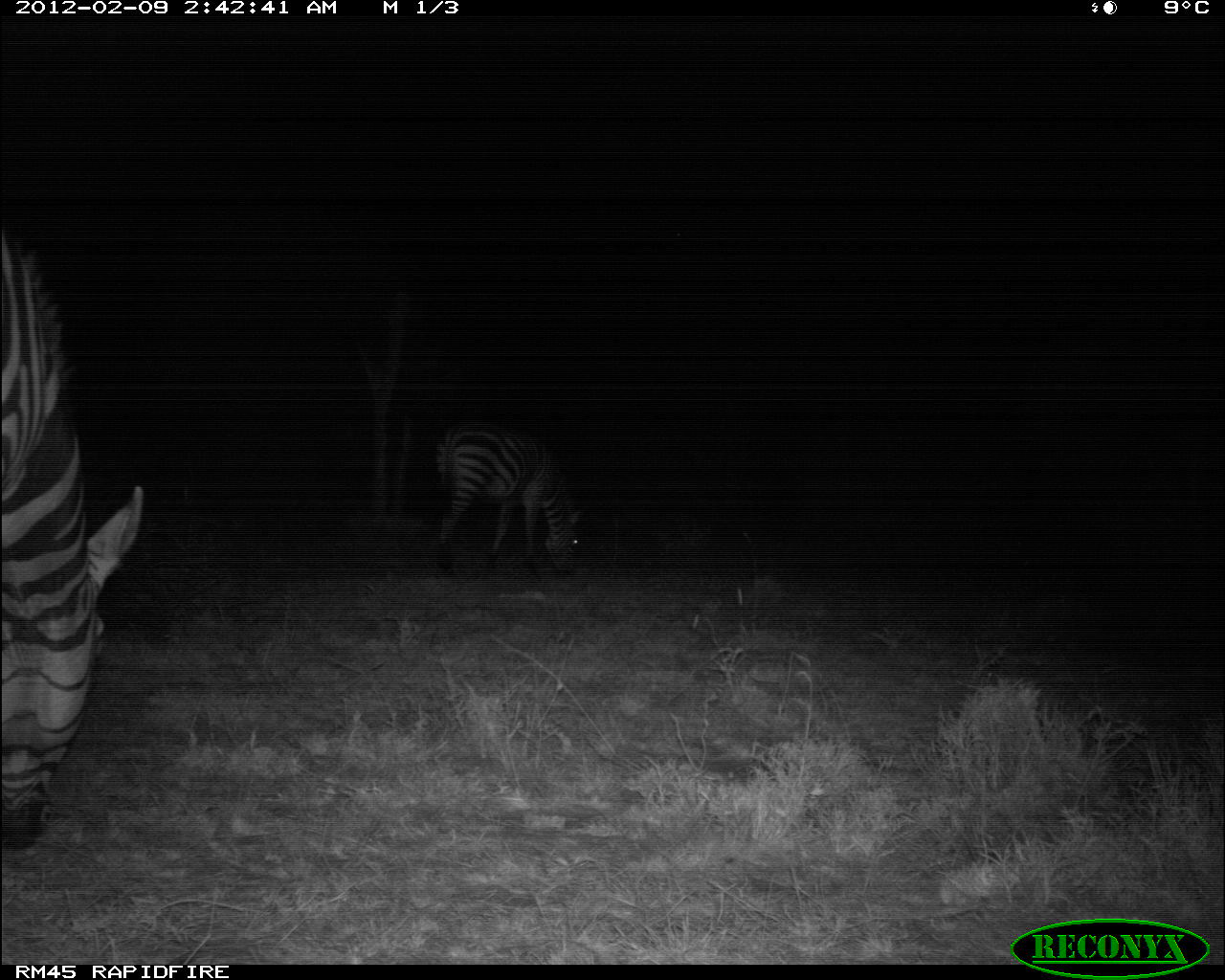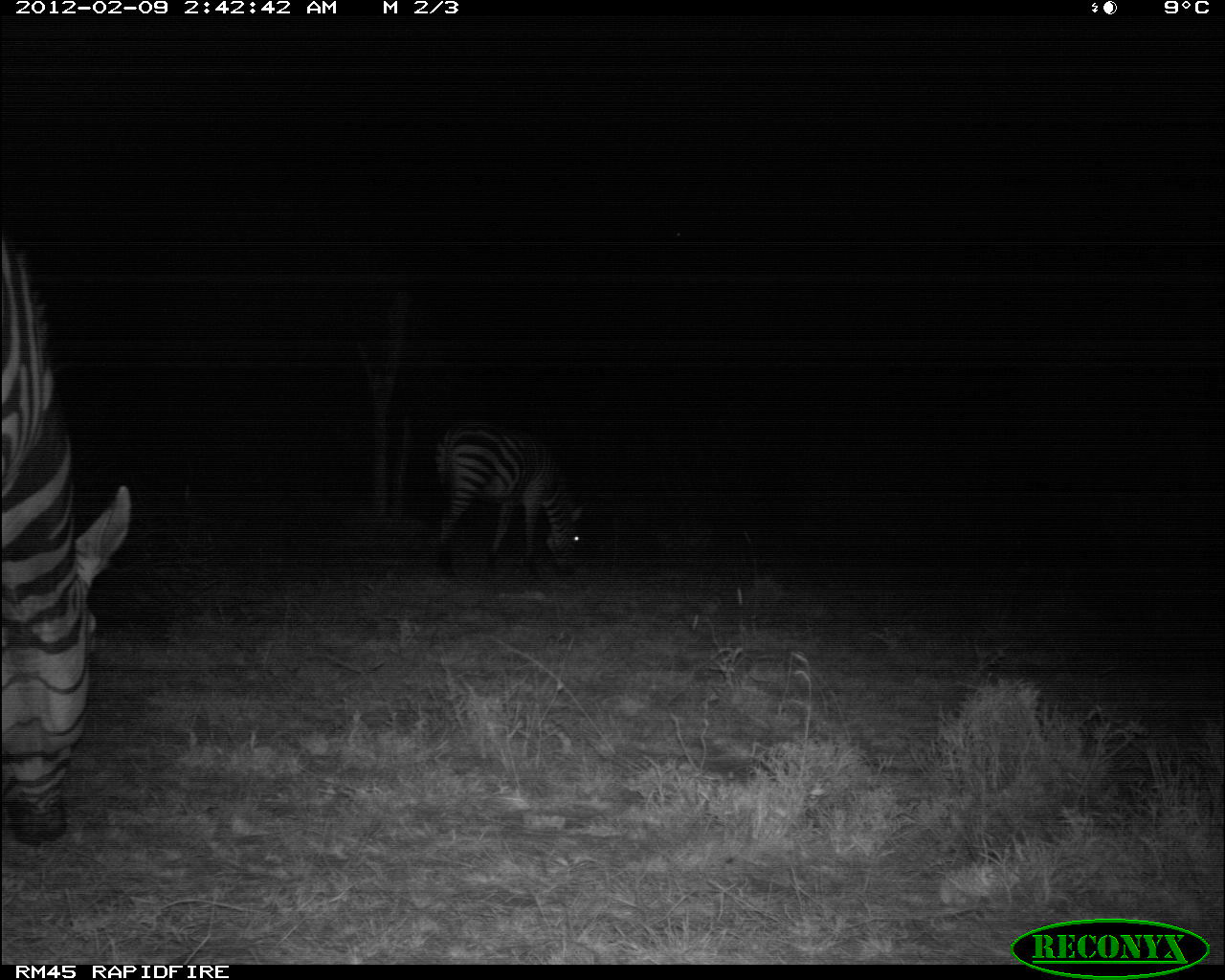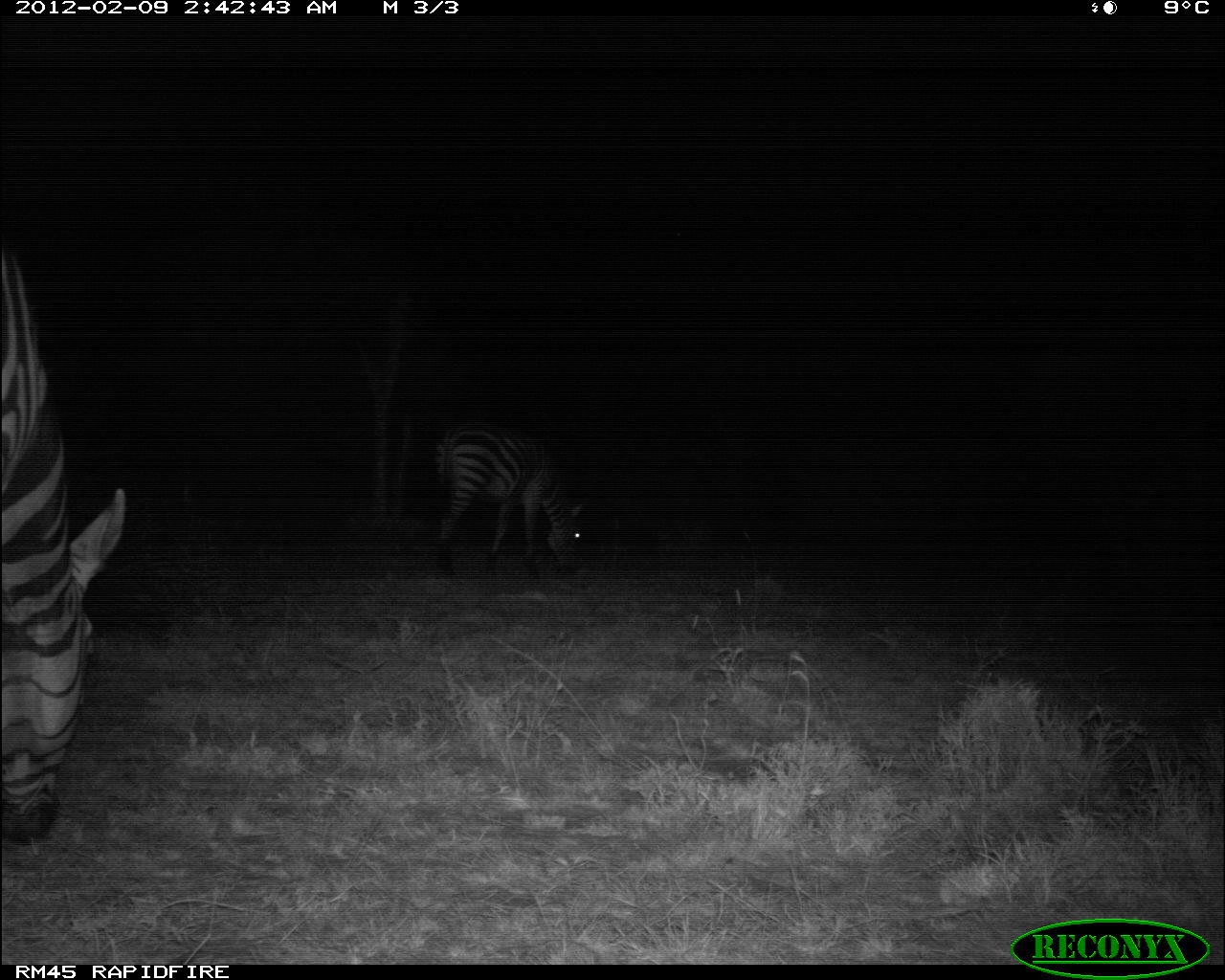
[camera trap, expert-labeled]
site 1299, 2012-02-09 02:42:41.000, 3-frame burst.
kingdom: Animalia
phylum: Chordata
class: Mammalia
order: Perissodactyla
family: Equidae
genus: Equus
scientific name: Equus quagga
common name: plains zebra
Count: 2.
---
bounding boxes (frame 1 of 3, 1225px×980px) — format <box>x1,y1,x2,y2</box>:
equus quagga: <box>0,227,147,853</box>; <box>426,414,582,577</box>